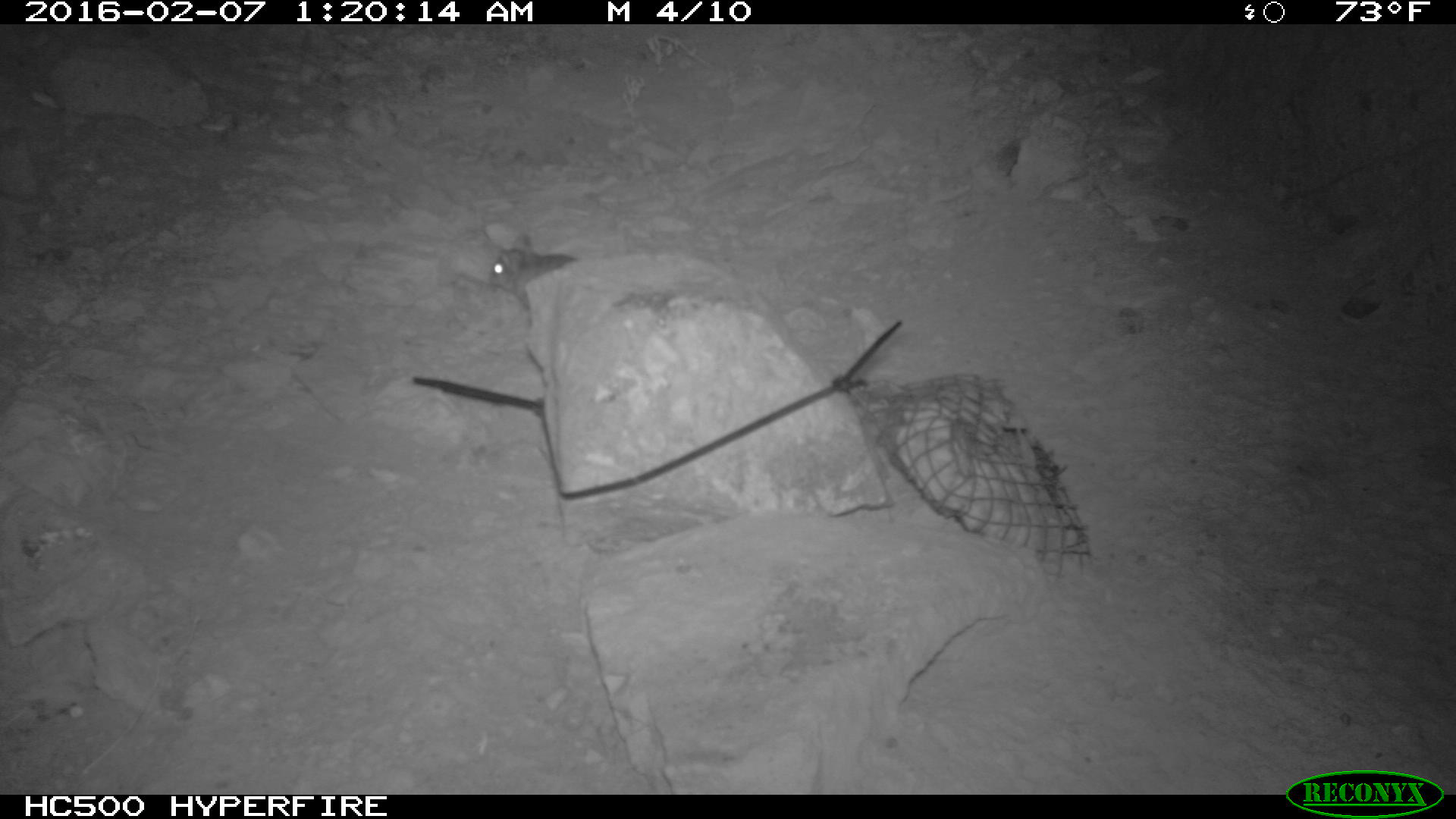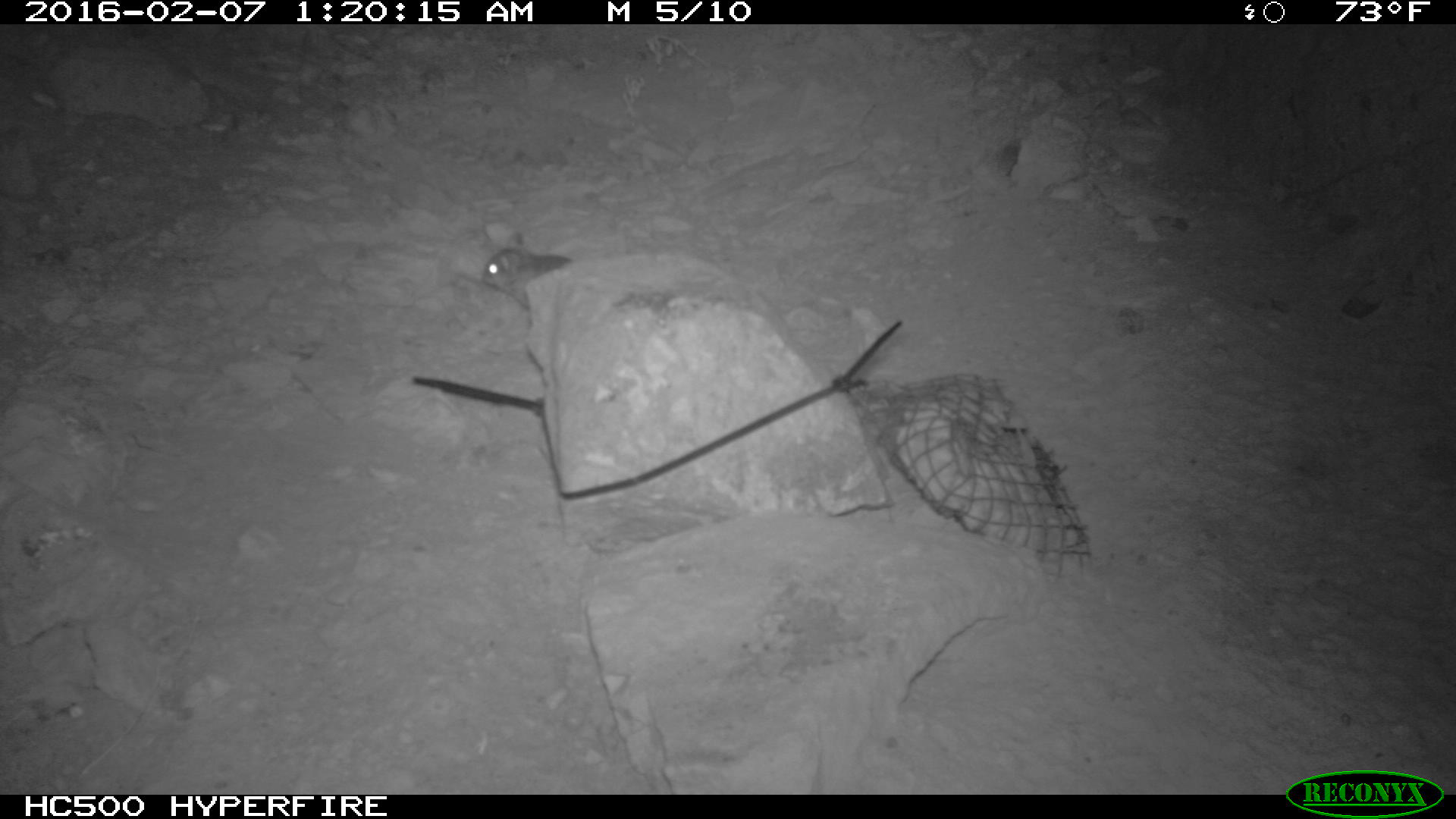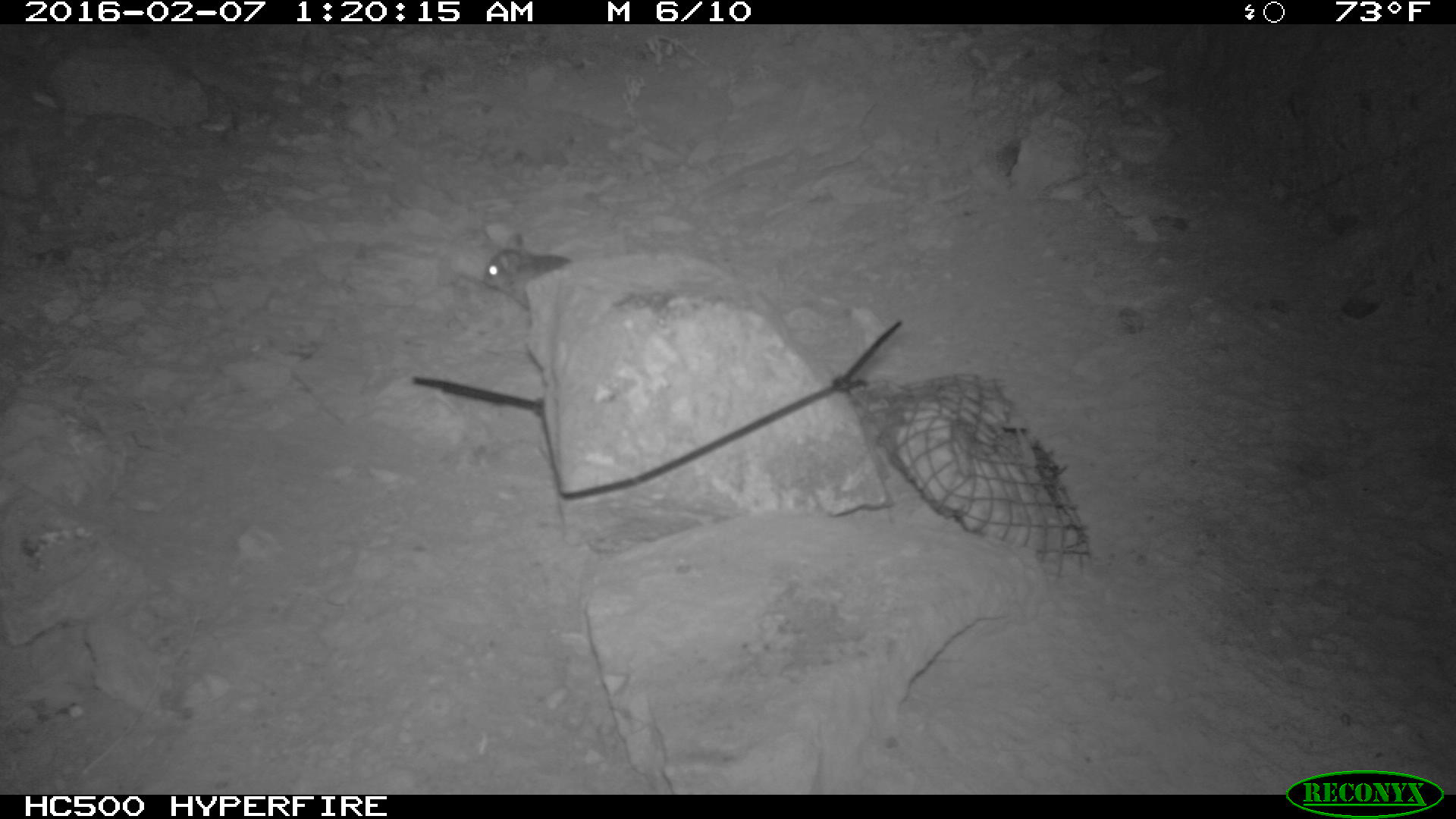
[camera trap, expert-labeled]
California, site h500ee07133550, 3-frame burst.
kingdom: Animalia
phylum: Chordata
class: Mammalia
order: Rodentia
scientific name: Rodentia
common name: rodent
Rodent (Rodentia).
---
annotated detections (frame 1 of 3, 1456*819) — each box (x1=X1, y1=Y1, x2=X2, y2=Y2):
rodent: (x1=489, y1=234, x2=575, y2=311)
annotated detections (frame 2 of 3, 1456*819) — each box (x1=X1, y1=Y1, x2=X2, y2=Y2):
rodent: (x1=479, y1=231, x2=574, y2=312)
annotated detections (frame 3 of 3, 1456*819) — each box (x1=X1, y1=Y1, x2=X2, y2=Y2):
rodent: (x1=454, y1=221, x2=578, y2=322)